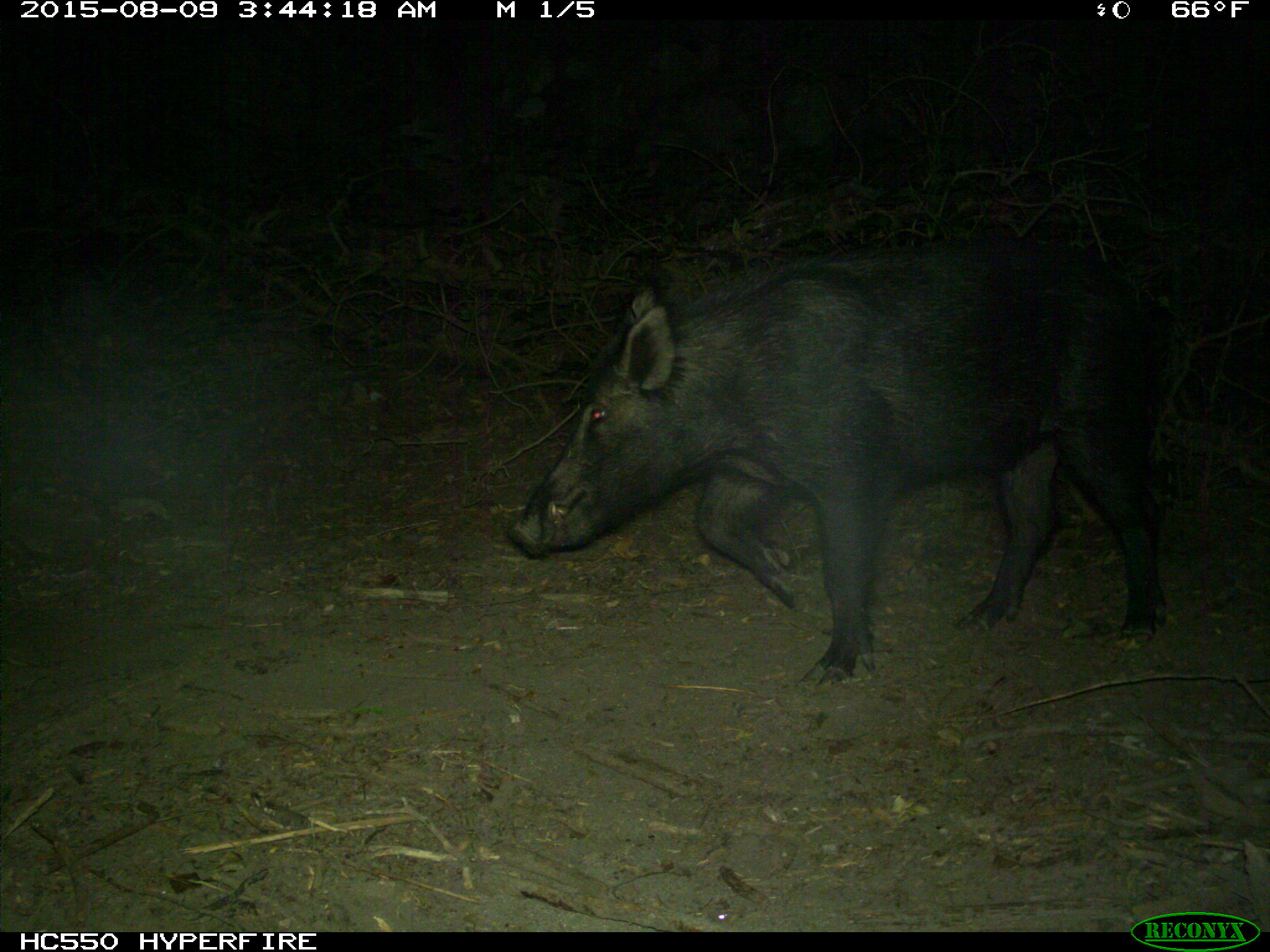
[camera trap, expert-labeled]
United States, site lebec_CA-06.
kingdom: Animalia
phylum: Chordata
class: Mammalia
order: Artiodactyla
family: Suidae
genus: Sus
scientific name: Sus scrofa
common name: wild boar